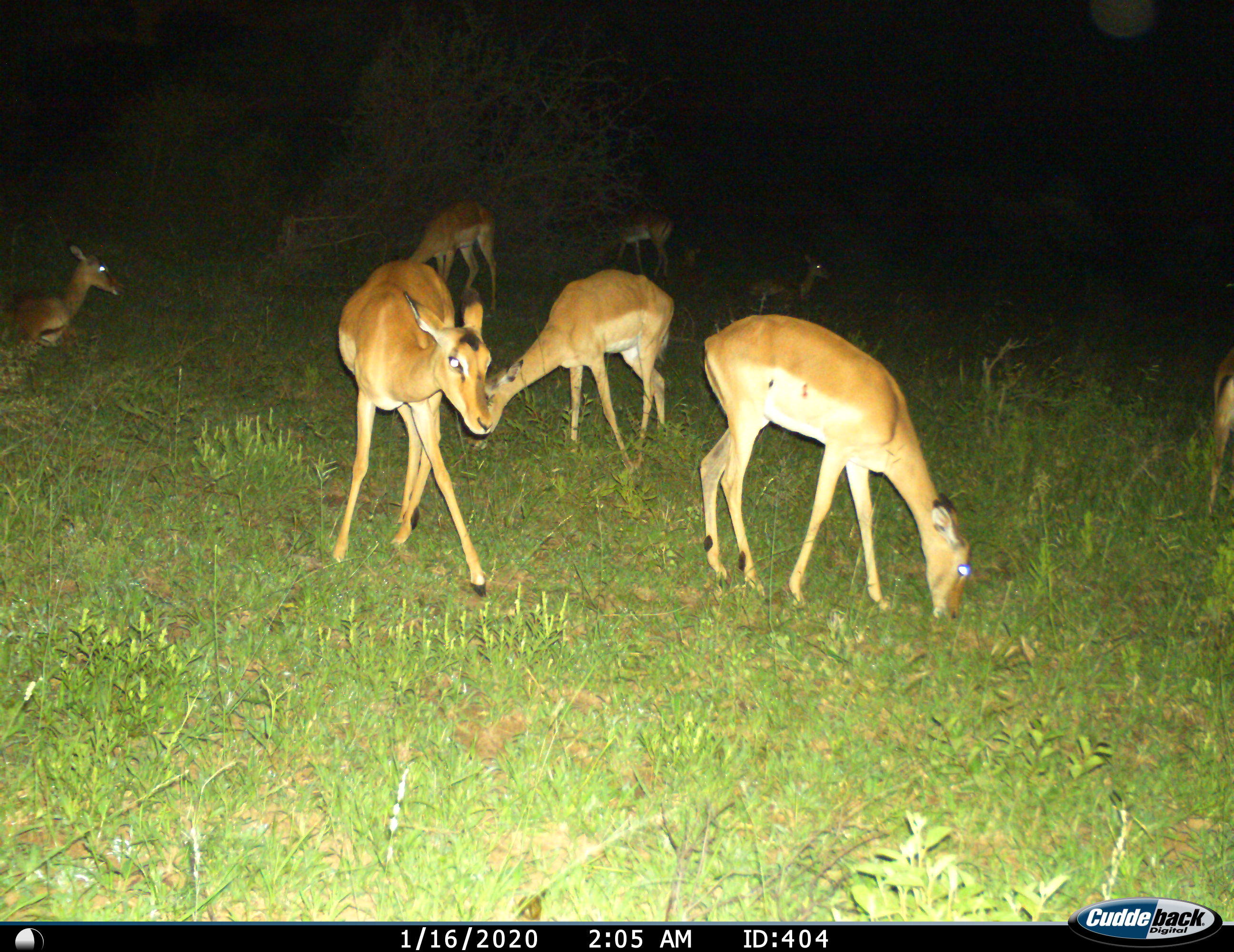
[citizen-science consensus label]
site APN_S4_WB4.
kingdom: Animalia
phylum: Chordata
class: Mammalia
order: Artiodactyla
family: Bovidae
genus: Aepyceros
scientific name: Aepyceros melampus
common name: impala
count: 8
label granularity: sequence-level